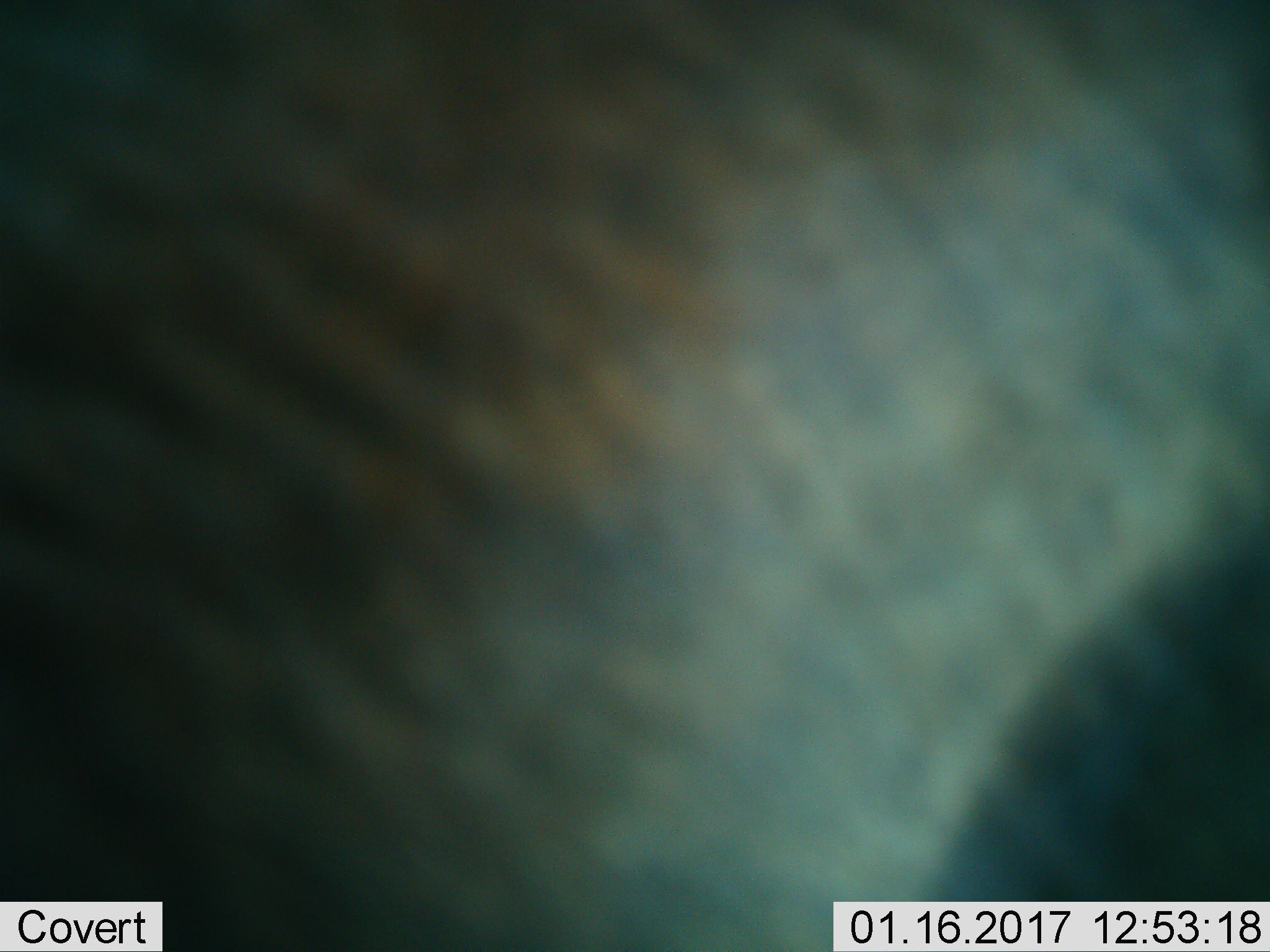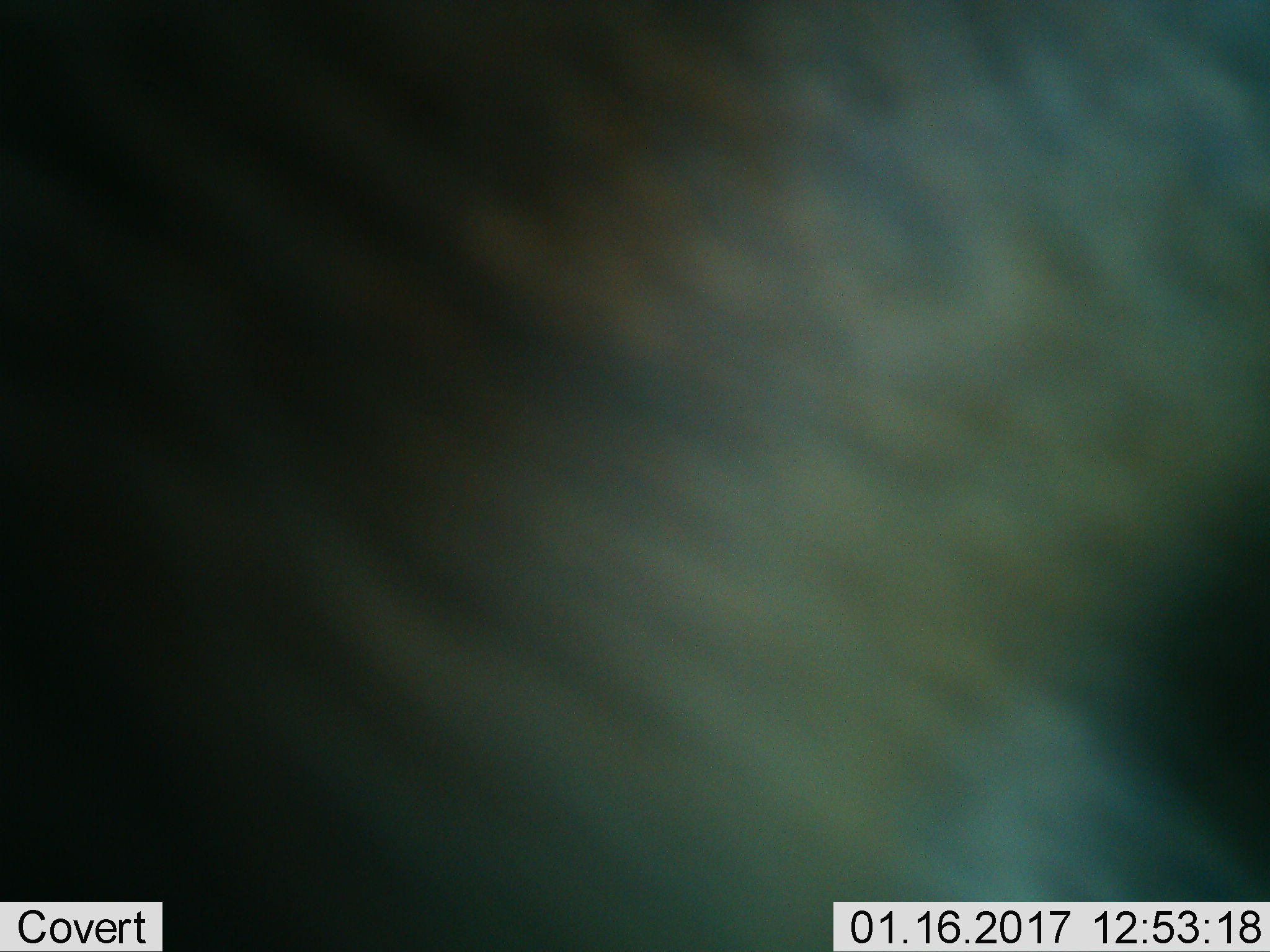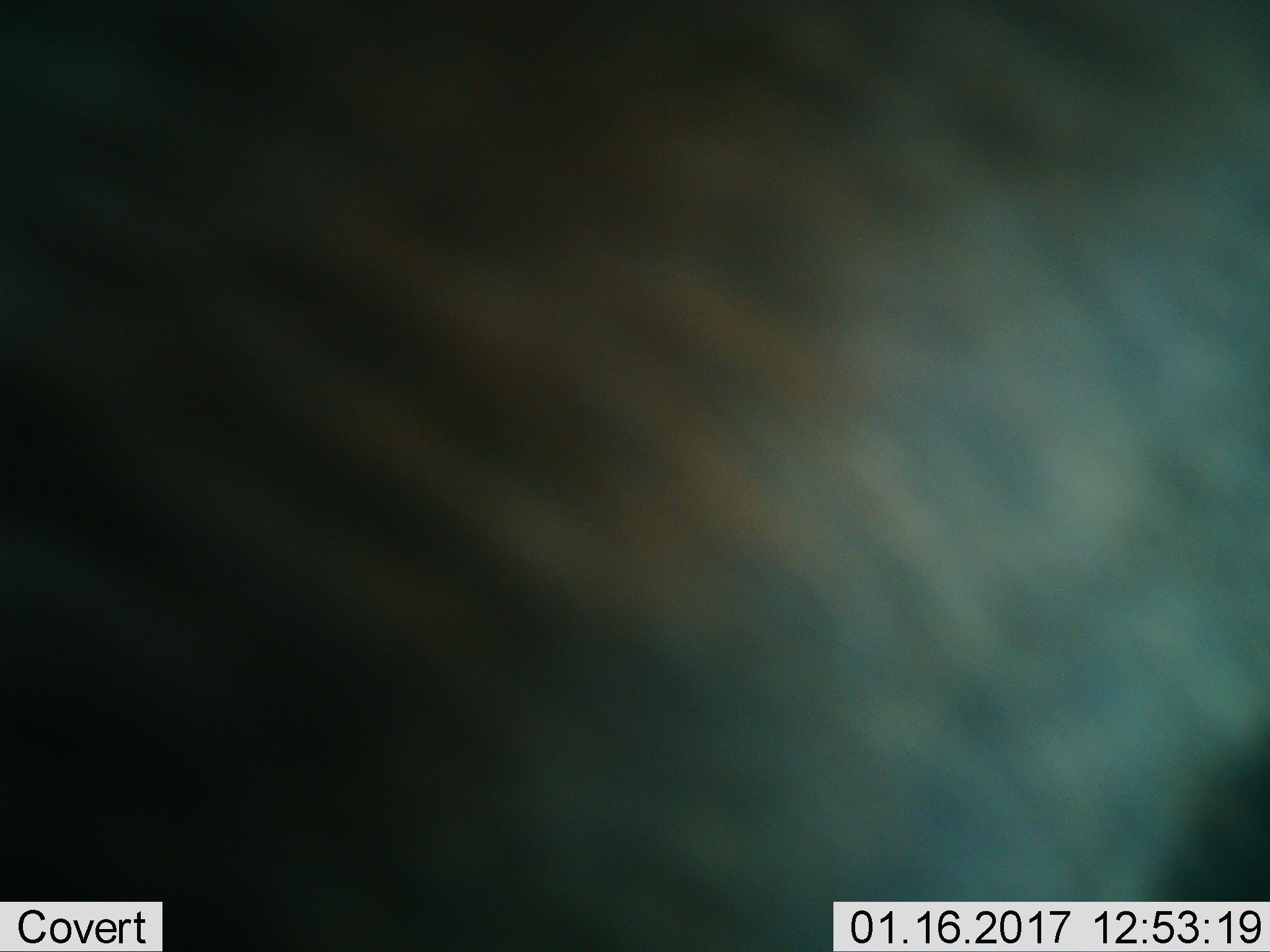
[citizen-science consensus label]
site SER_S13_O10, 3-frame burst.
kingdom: Animalia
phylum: Chordata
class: Mammalia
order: Artiodactyla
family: Bovidae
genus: Connochaetes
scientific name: Connochaetes taurinus taurinus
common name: blue wildebeest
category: wildebeestblue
Wildebeestblue (blue wildebeest) (Connochaetes taurinus taurinus), count 1. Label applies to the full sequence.